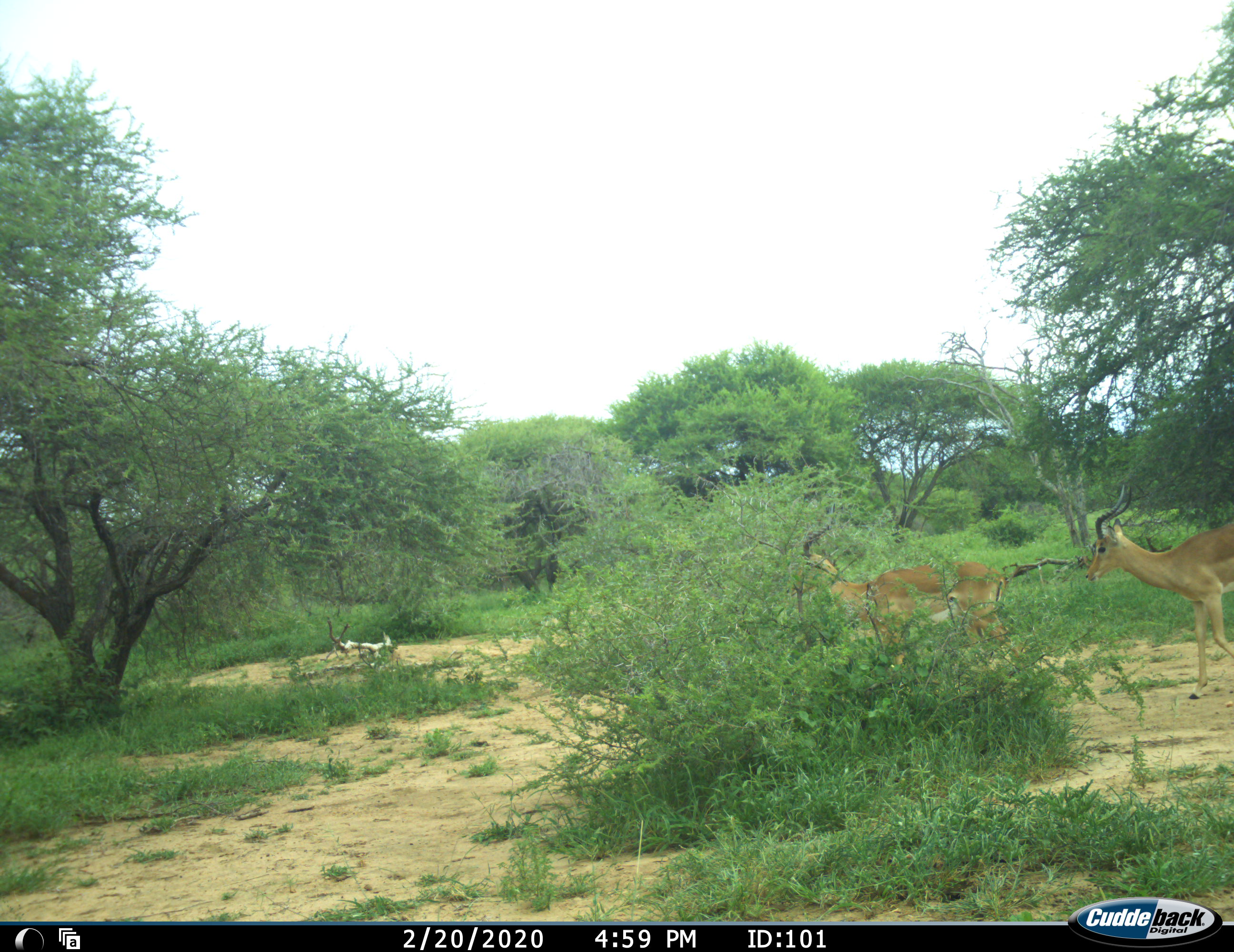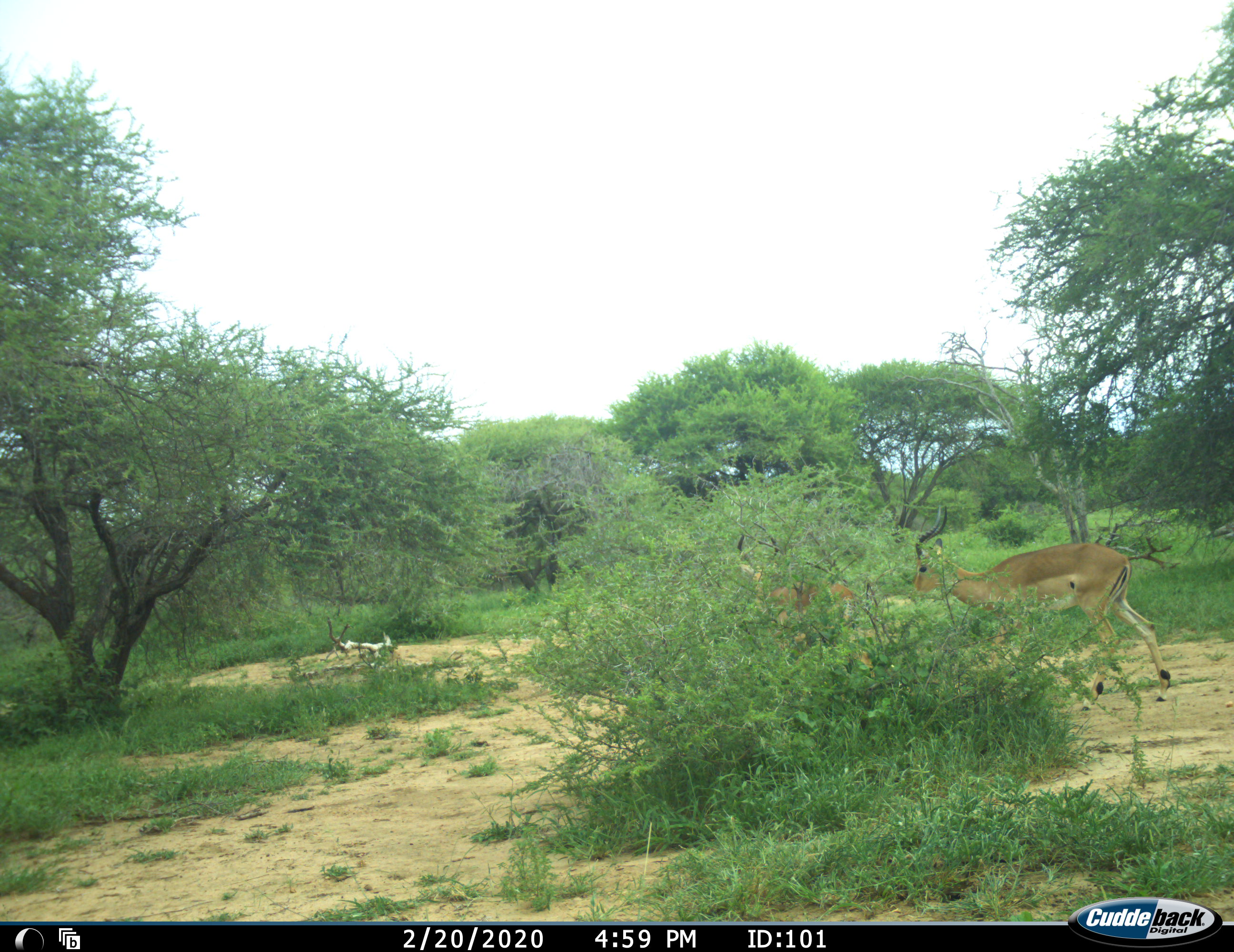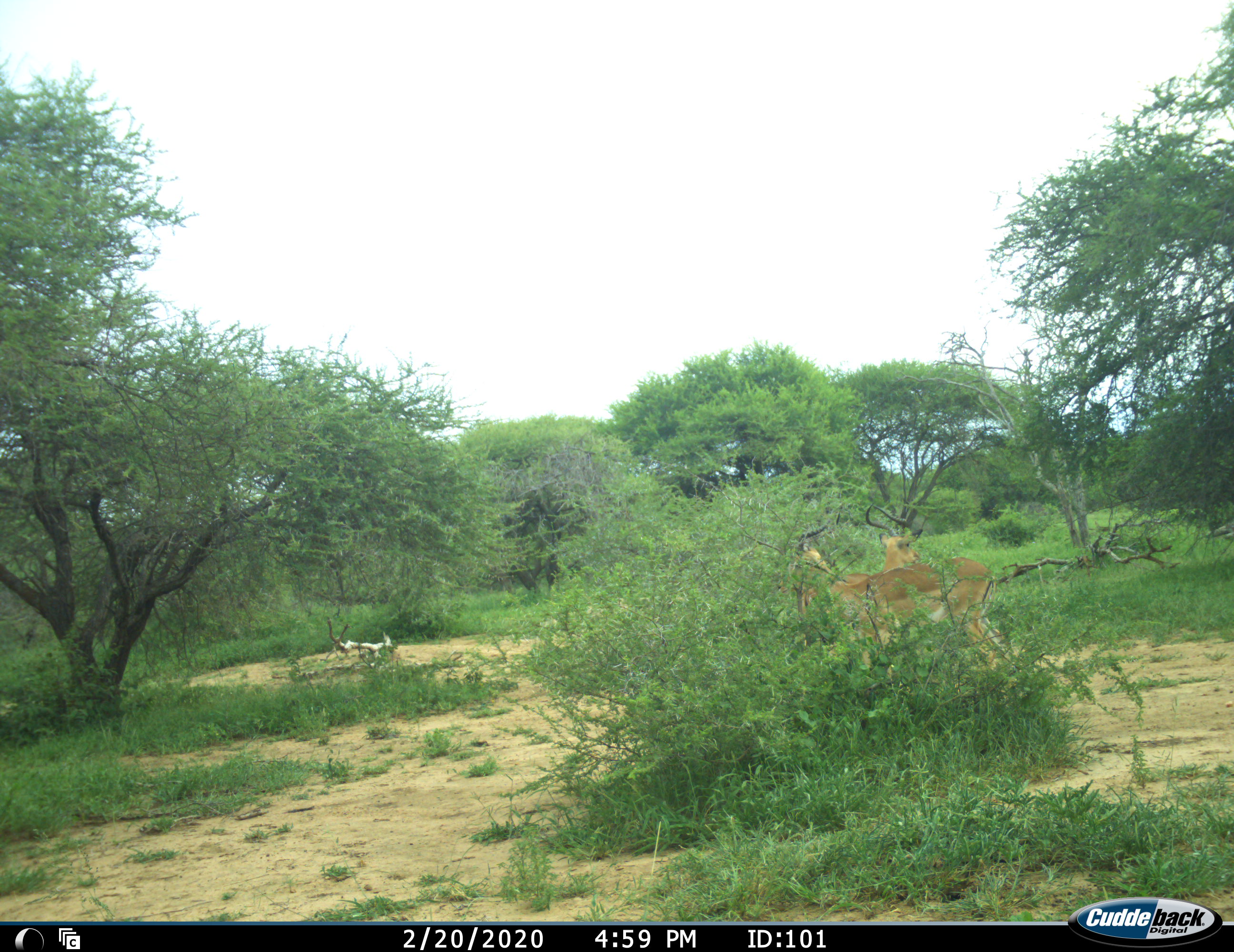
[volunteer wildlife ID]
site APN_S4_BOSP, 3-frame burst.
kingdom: Animalia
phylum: Chordata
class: Mammalia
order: Artiodactyla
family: Bovidae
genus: Aepyceros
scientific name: Aepyceros melampus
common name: impala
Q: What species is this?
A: Impala (Aepyceros melampus).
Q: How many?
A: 2.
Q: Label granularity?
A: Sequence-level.